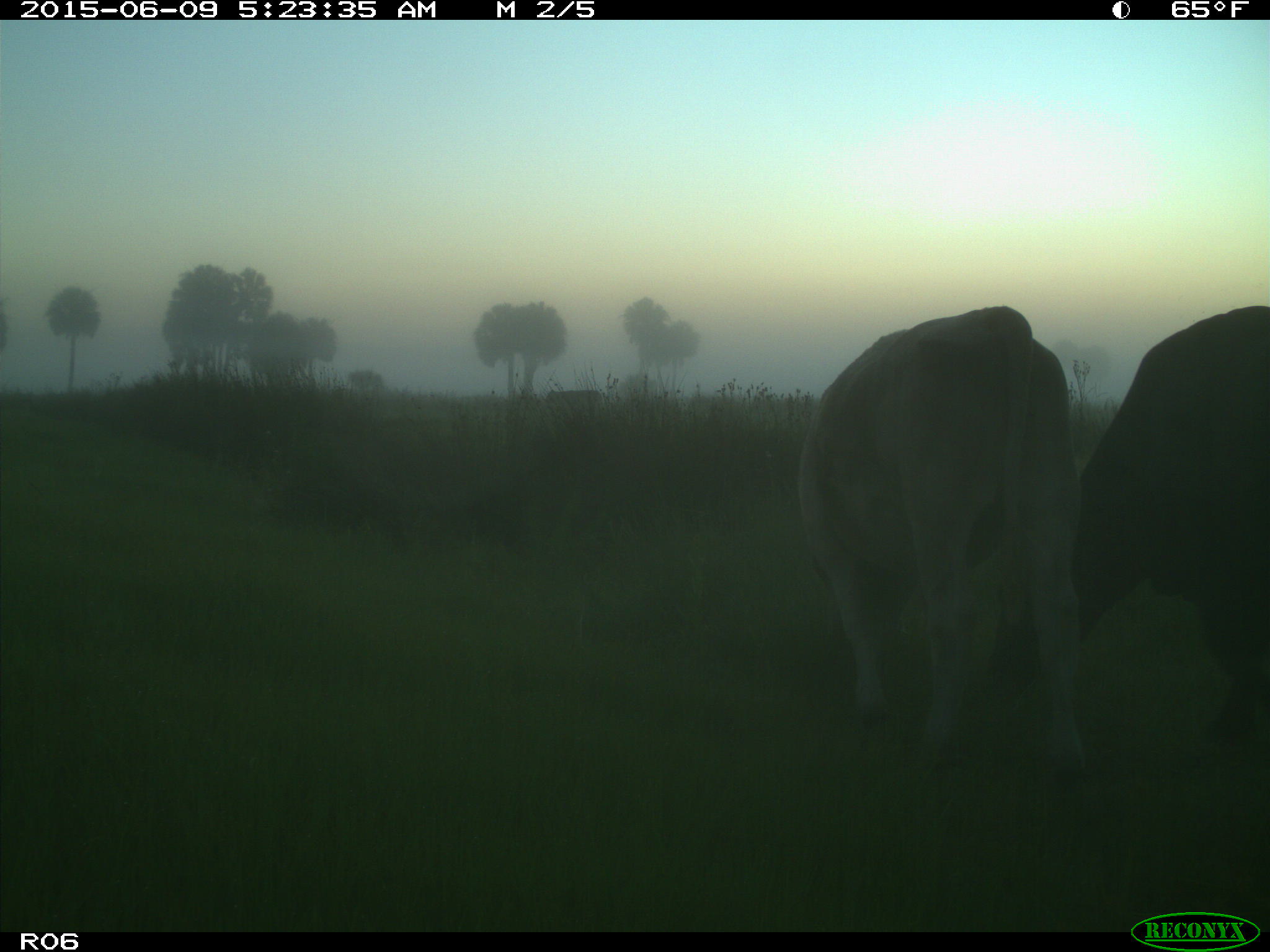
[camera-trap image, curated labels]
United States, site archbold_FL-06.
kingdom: Animalia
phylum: Chordata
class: Mammalia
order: Artiodactyla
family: Bovidae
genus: Bos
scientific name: Bos taurus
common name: domestic cow